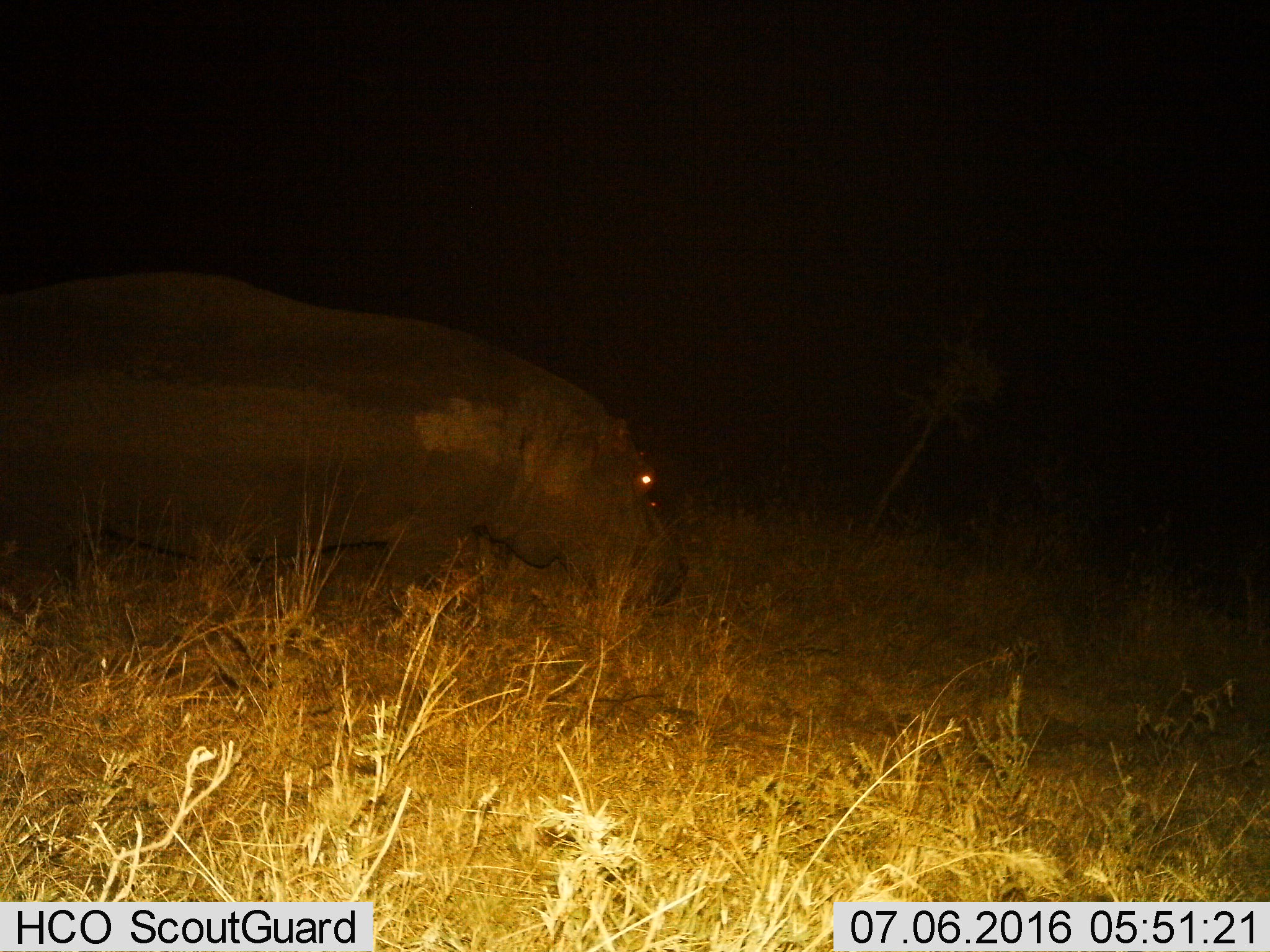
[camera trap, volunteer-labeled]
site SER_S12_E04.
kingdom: Animalia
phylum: Chordata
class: Mammalia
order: Artiodactyla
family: Hippopotamidae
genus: Hippopotamus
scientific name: Hippopotamus amphibius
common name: hippopotamus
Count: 1.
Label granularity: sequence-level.